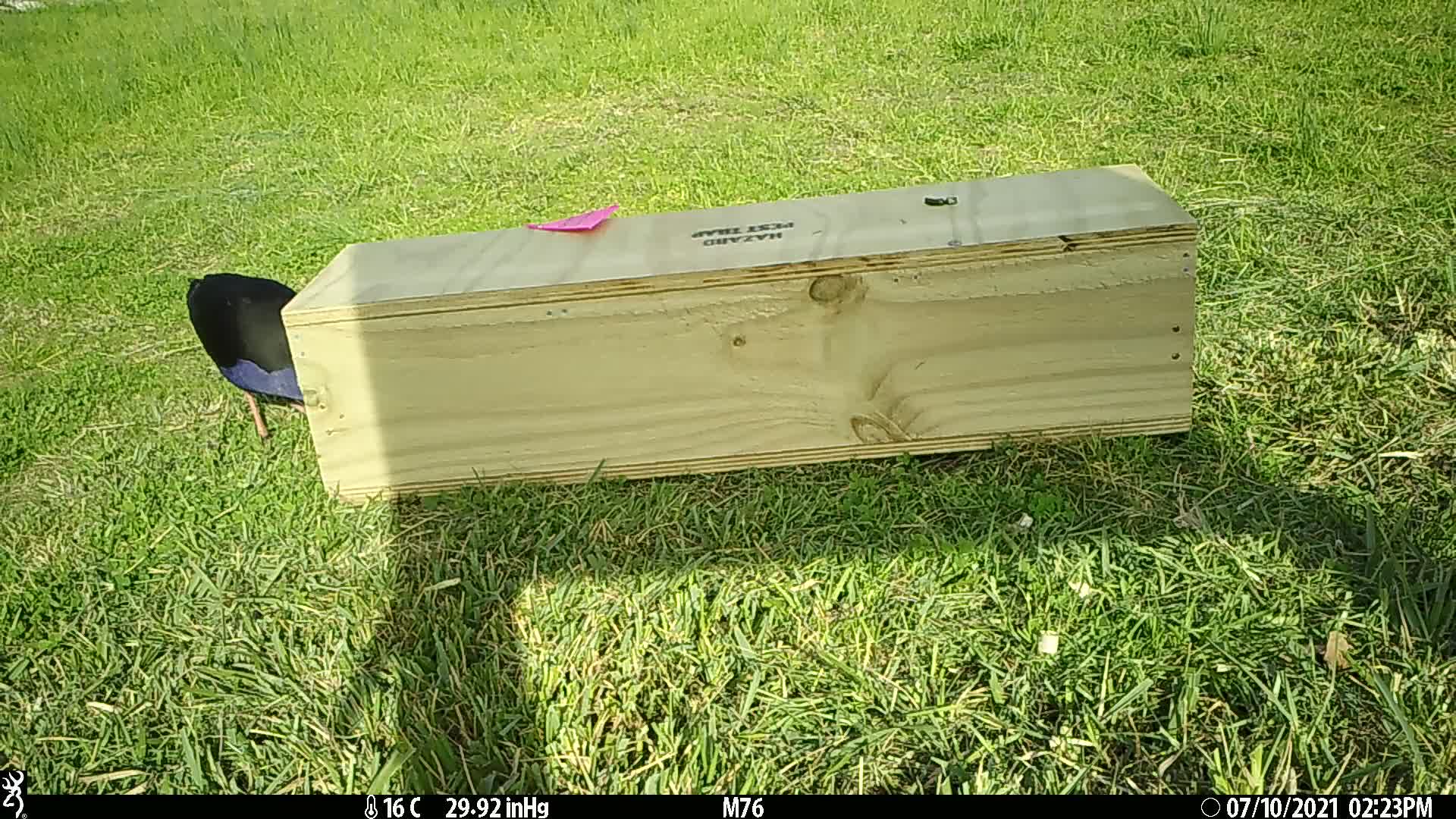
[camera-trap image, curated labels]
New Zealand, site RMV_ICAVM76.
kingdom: Animalia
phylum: Chordata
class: Aves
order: Gruiformes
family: Rallidae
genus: Porphyrio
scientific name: Porphyrio melanotus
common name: australasian swamphen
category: pukeko